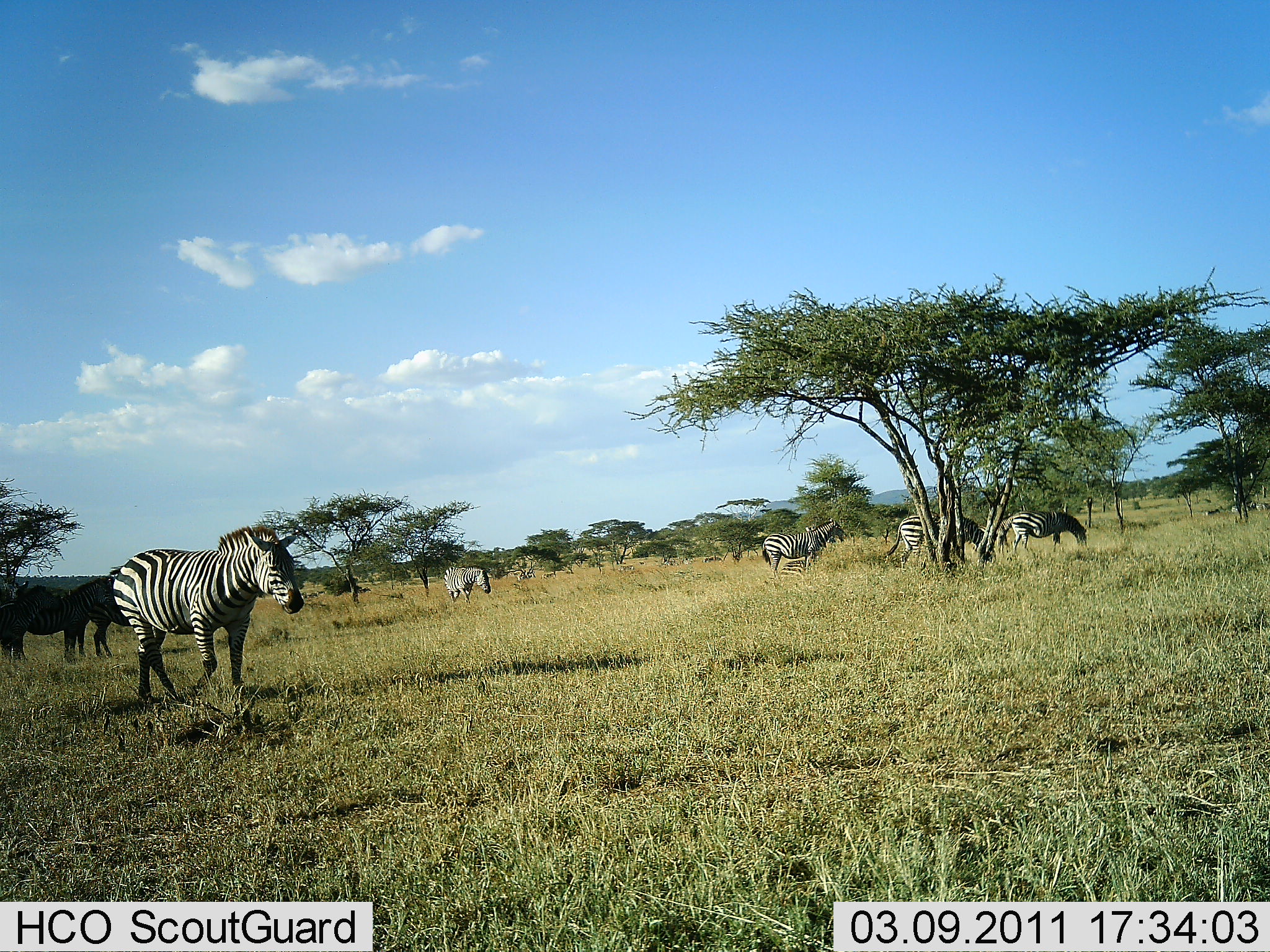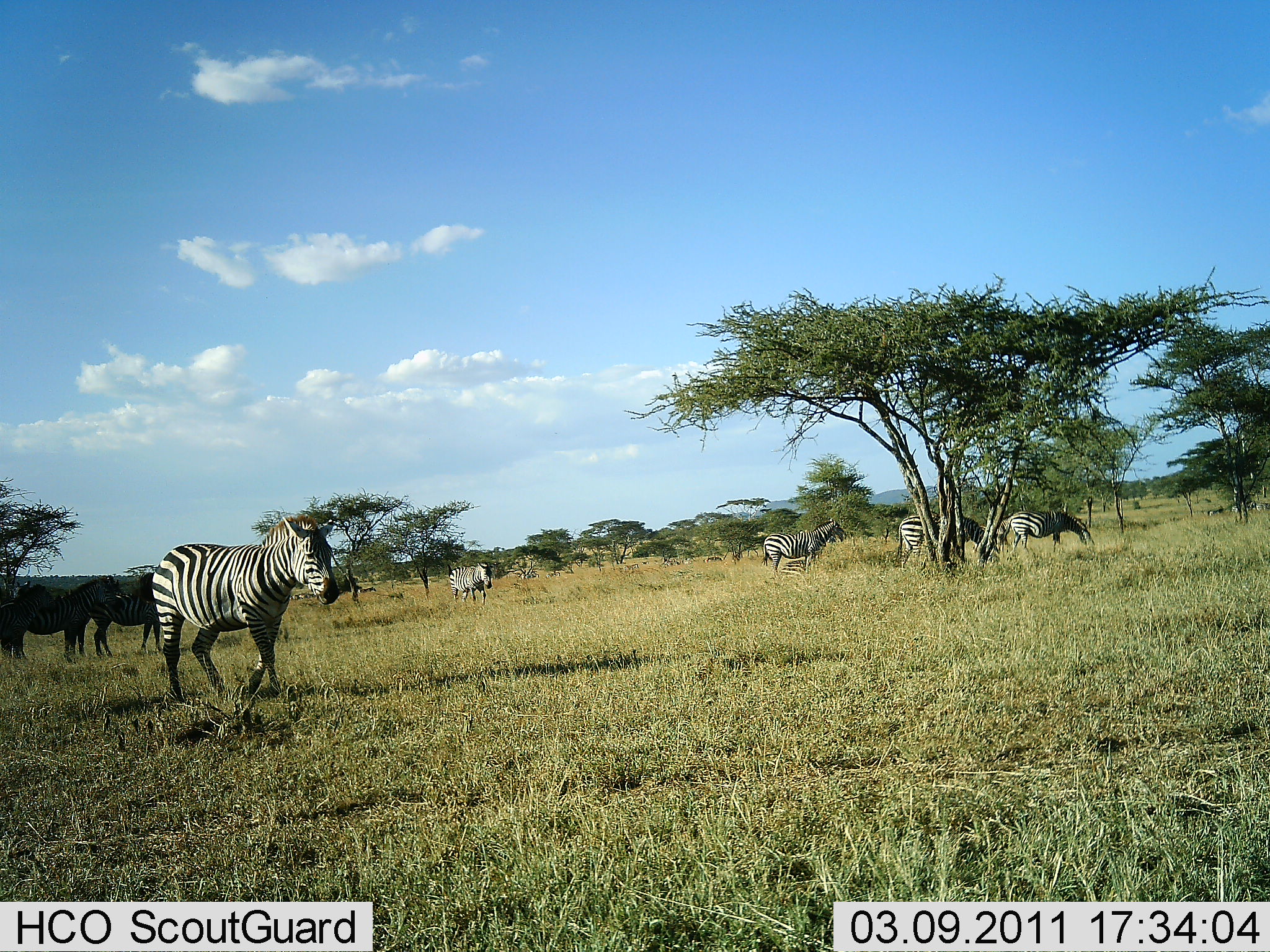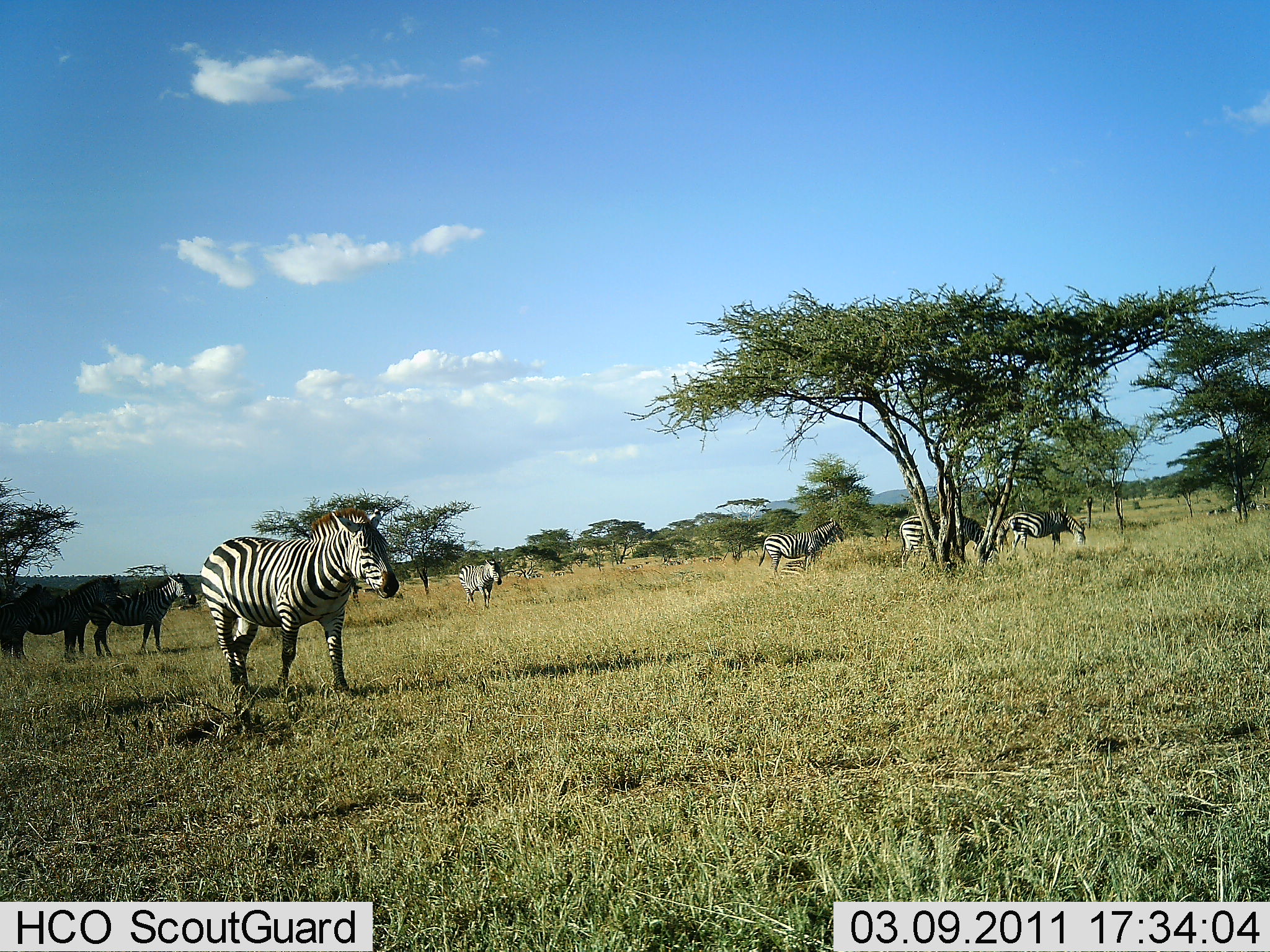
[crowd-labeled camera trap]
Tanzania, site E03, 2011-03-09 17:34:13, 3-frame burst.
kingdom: Animalia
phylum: Chordata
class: Mammalia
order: Perissodactyla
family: Equidae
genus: Equus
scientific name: Equus quagga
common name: plains zebra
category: zebra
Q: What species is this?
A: Zebra (plains zebra) (Equus quagga).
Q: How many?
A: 7.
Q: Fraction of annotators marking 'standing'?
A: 100%.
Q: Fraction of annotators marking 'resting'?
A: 12%.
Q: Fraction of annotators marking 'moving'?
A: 88%.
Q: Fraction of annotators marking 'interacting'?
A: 0%.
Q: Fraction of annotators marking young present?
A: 0%.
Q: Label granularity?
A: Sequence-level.